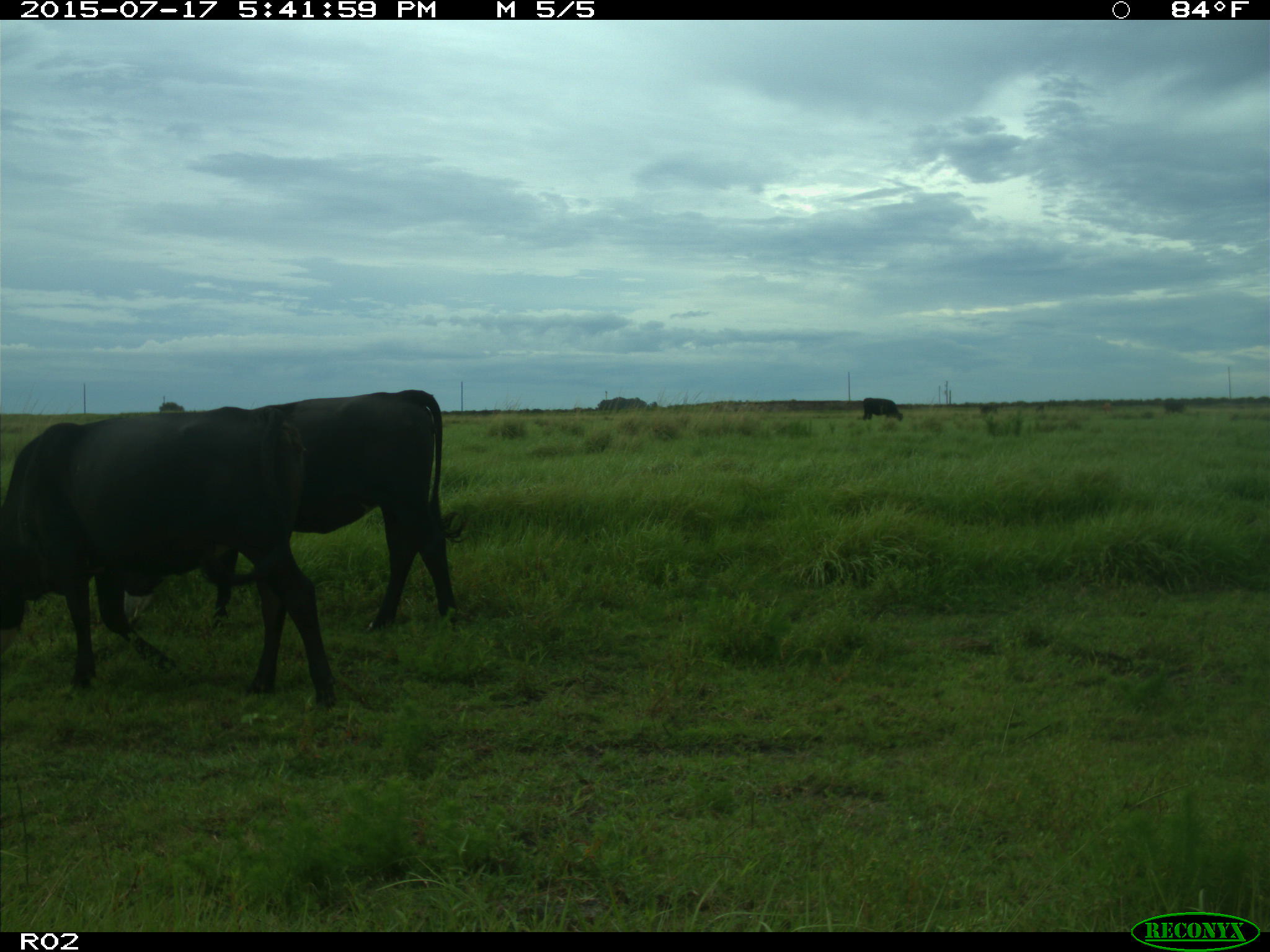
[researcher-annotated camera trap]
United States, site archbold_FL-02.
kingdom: Animalia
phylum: Chordata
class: Mammalia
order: Artiodactyla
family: Bovidae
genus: Bos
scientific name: Bos taurus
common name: domestic cow